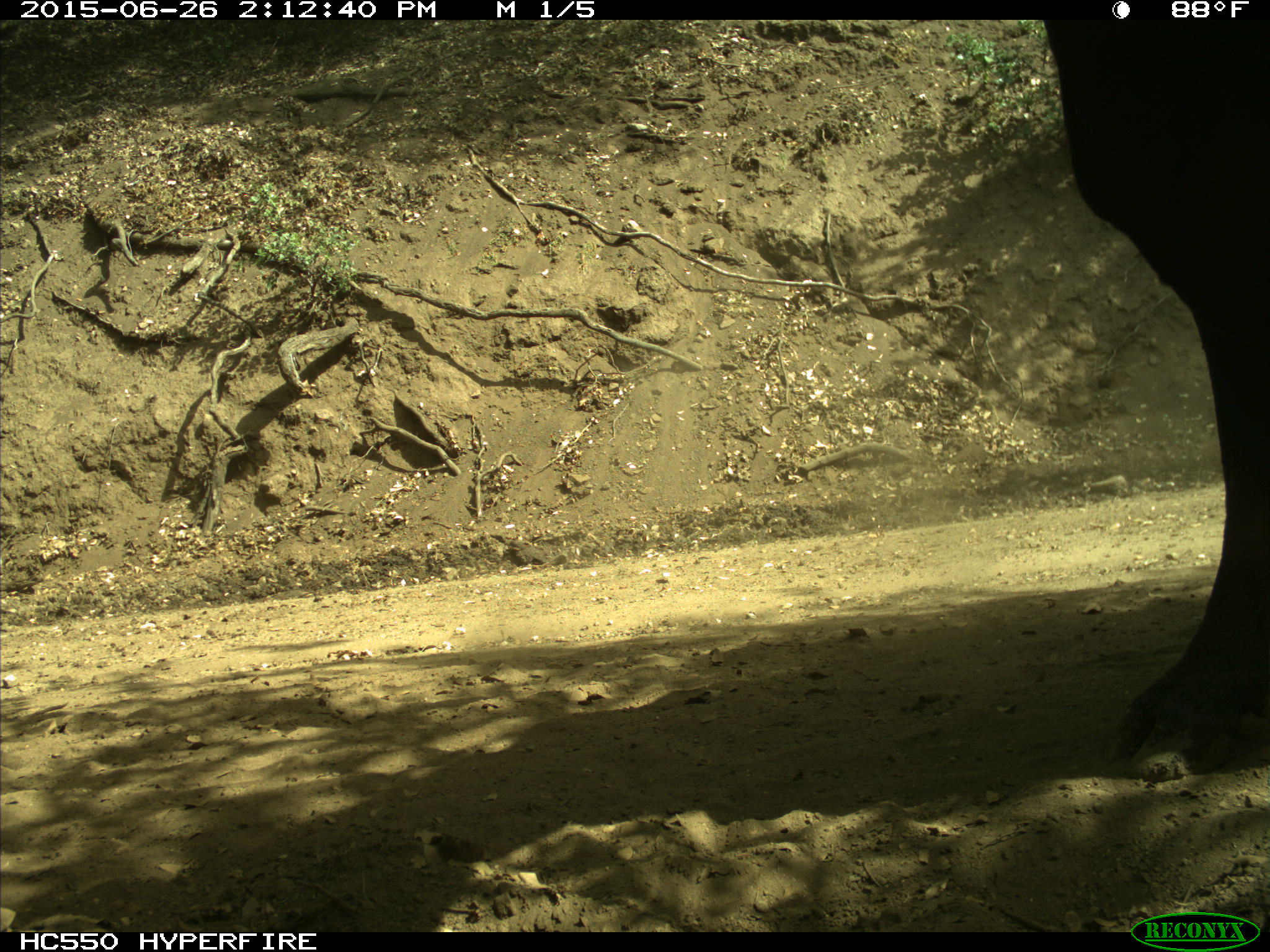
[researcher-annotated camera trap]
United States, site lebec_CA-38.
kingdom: Animalia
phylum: Chordata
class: Mammalia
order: Artiodactyla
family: Bovidae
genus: Bos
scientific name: Bos taurus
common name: domestic cow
Bos taurus (domestic cow).